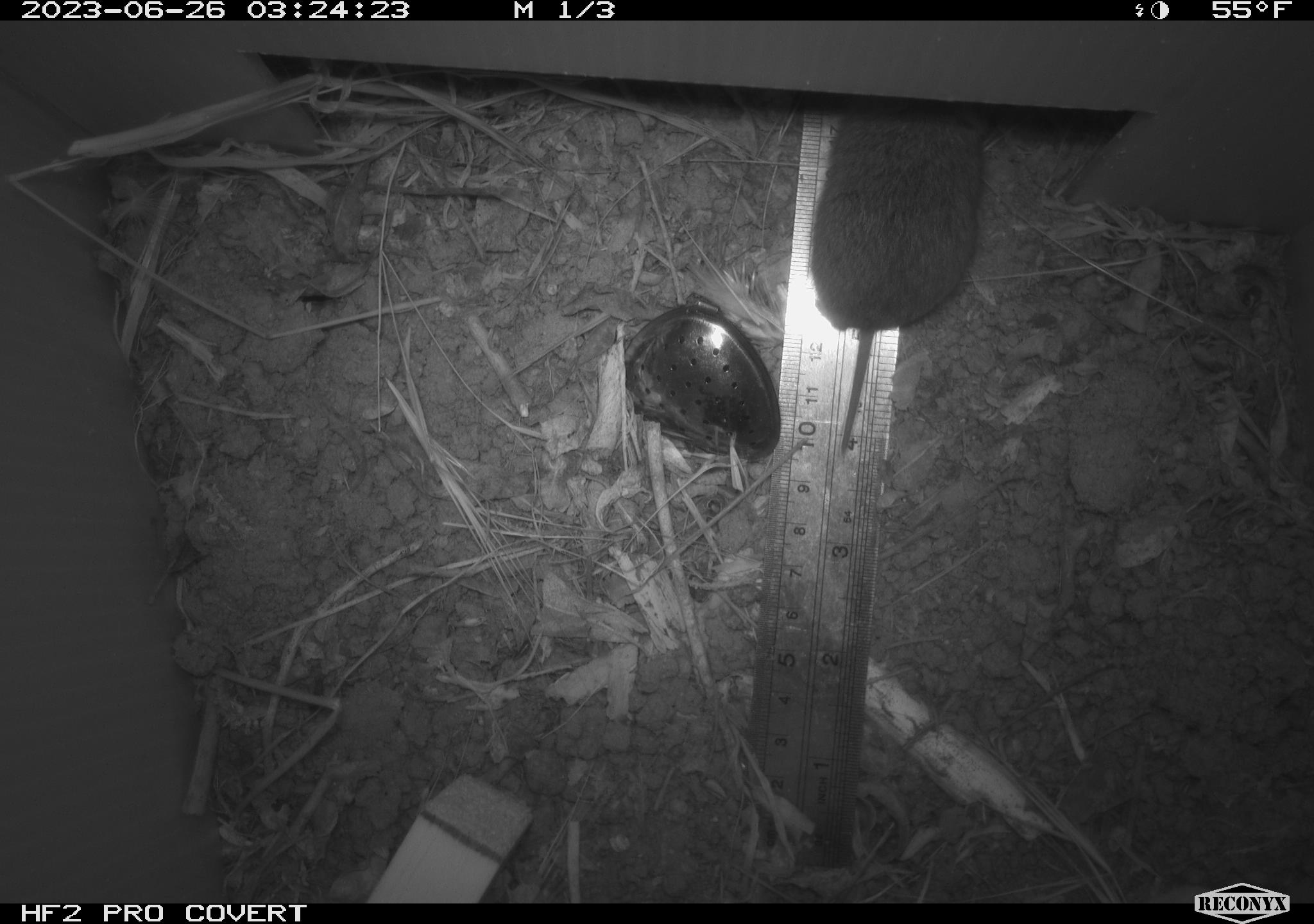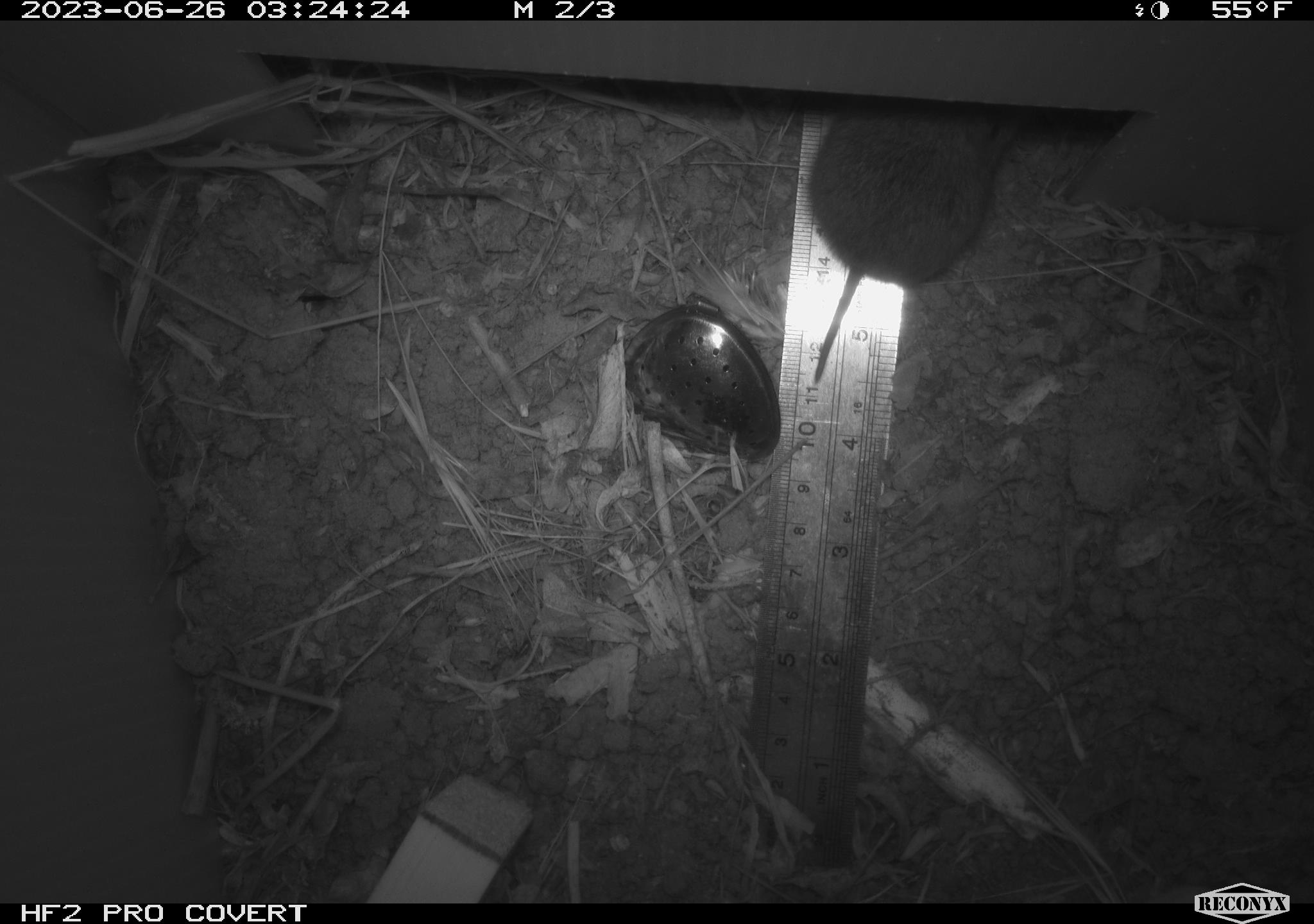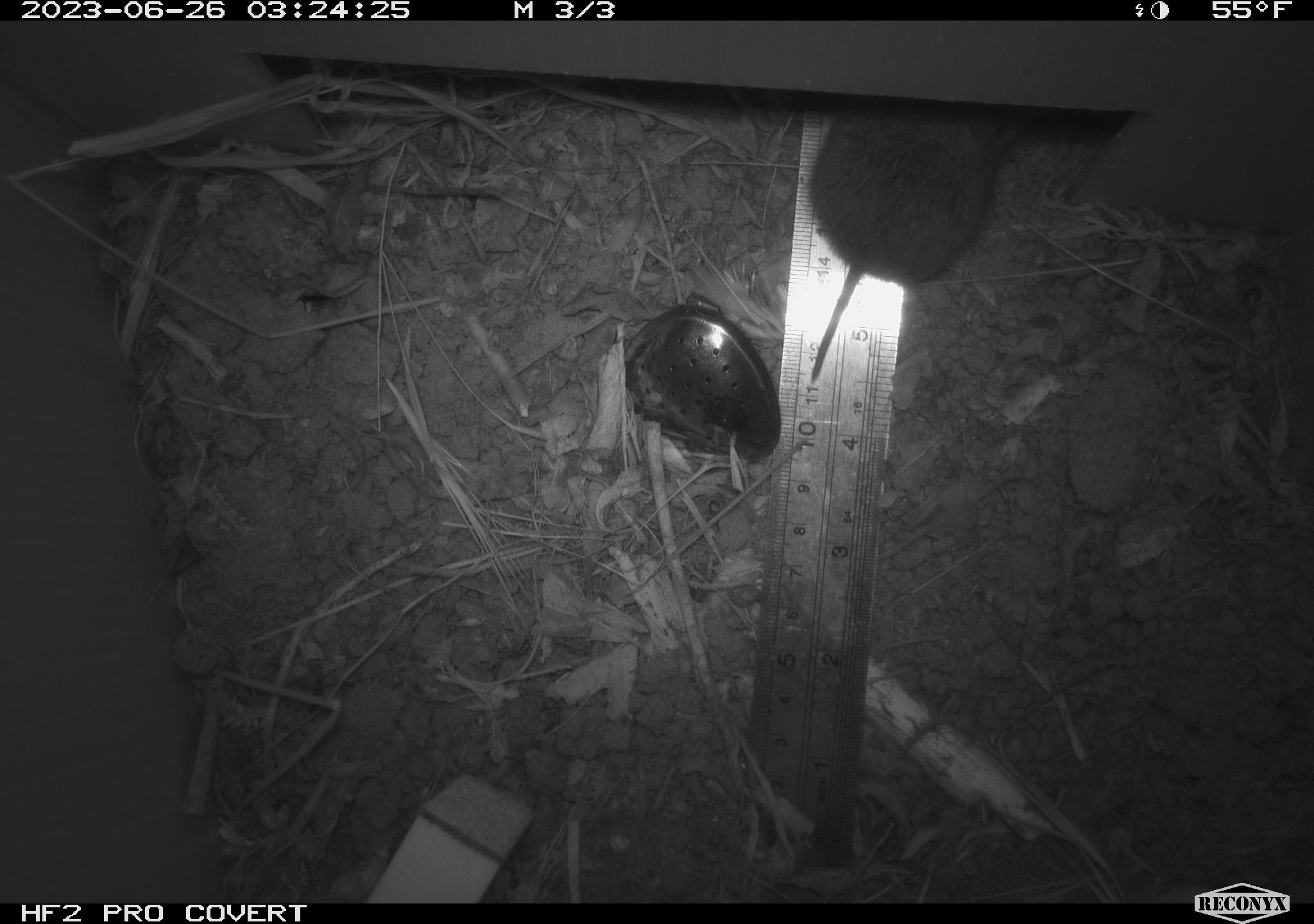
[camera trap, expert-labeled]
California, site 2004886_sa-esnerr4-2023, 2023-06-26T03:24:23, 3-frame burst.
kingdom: Animalia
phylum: Chordata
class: Mammalia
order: Rodentia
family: Cricetidae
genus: Microtus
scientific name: Microtus californicus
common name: california vole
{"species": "california vole (Microtus californicus)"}